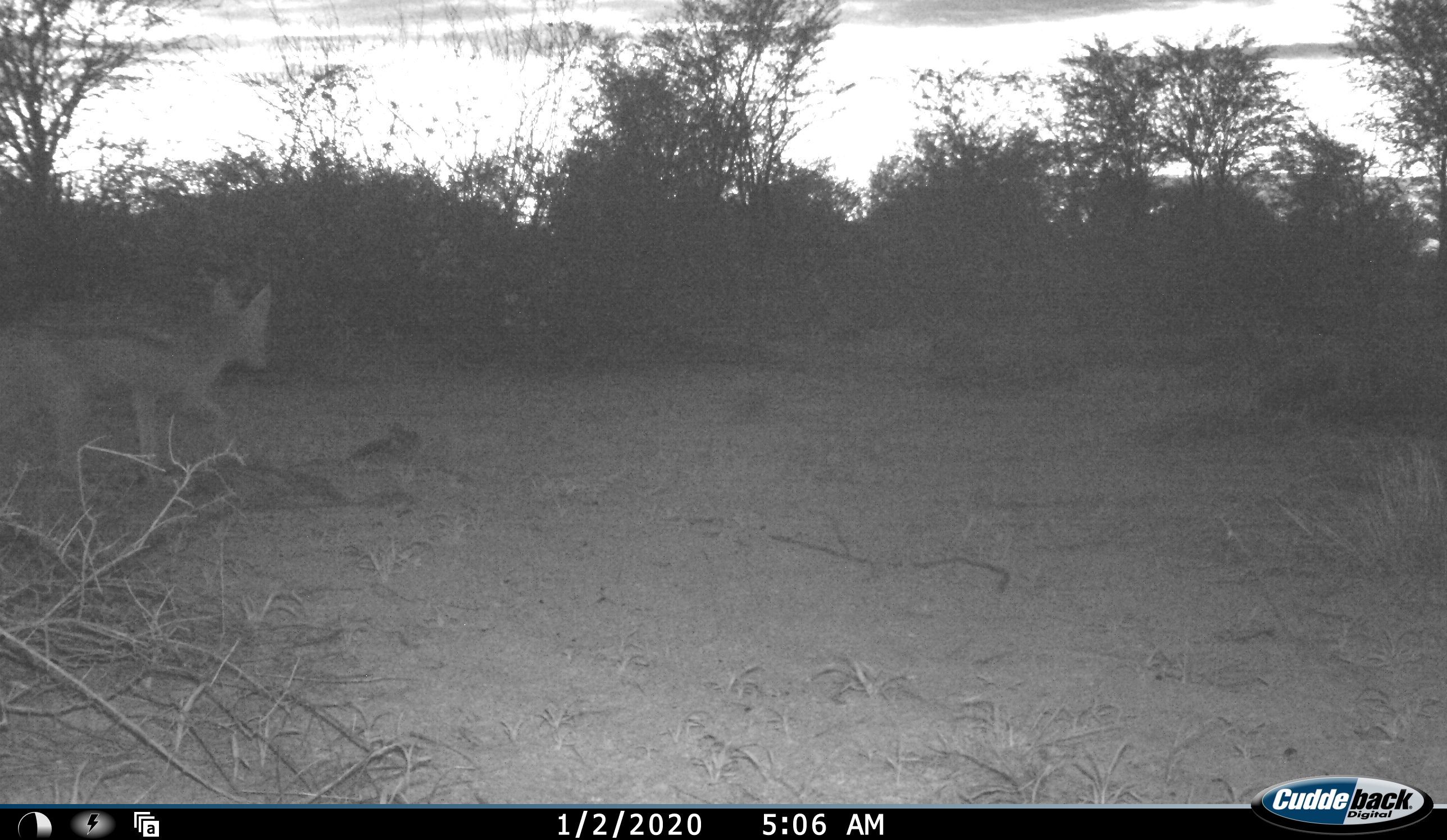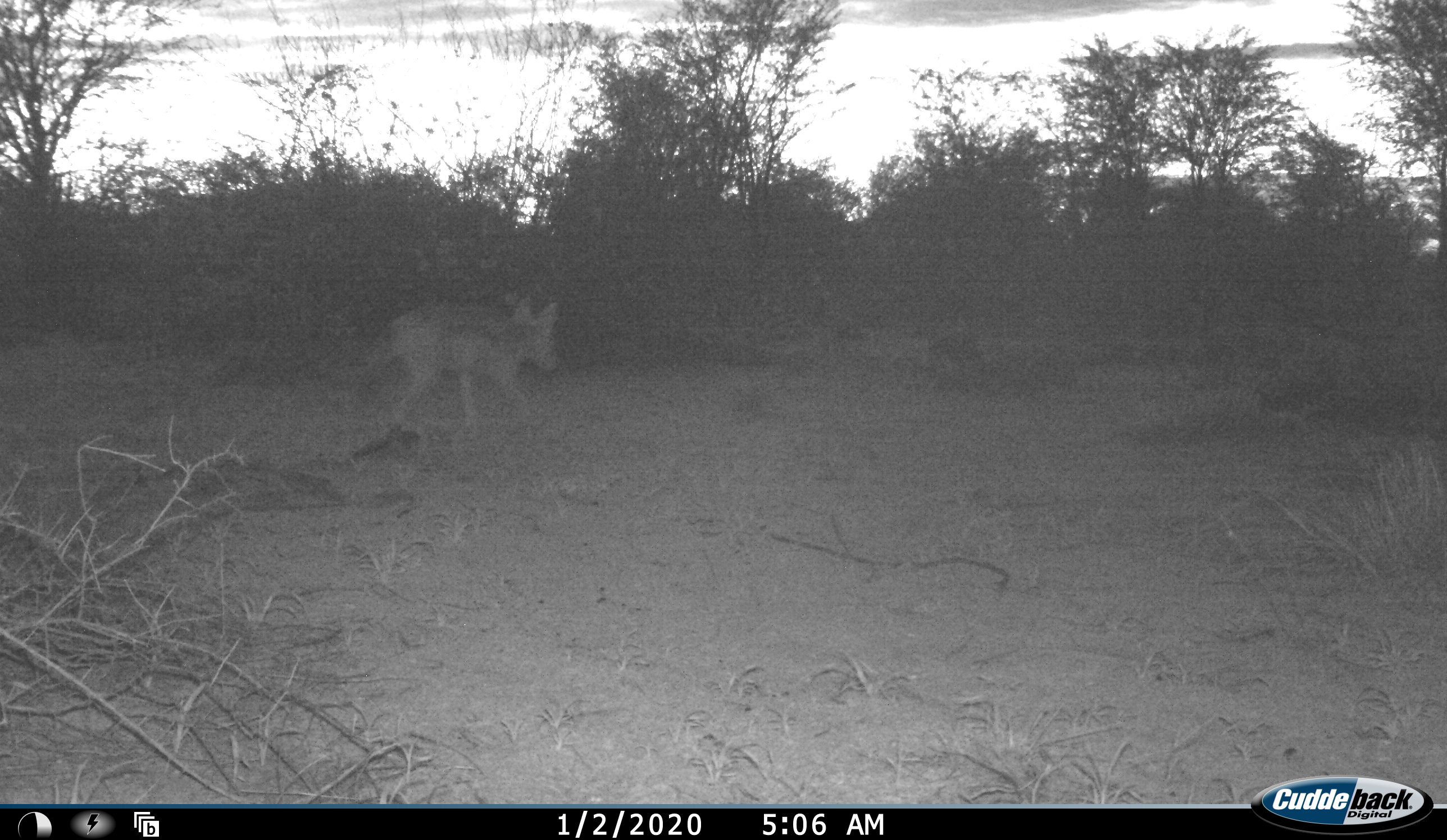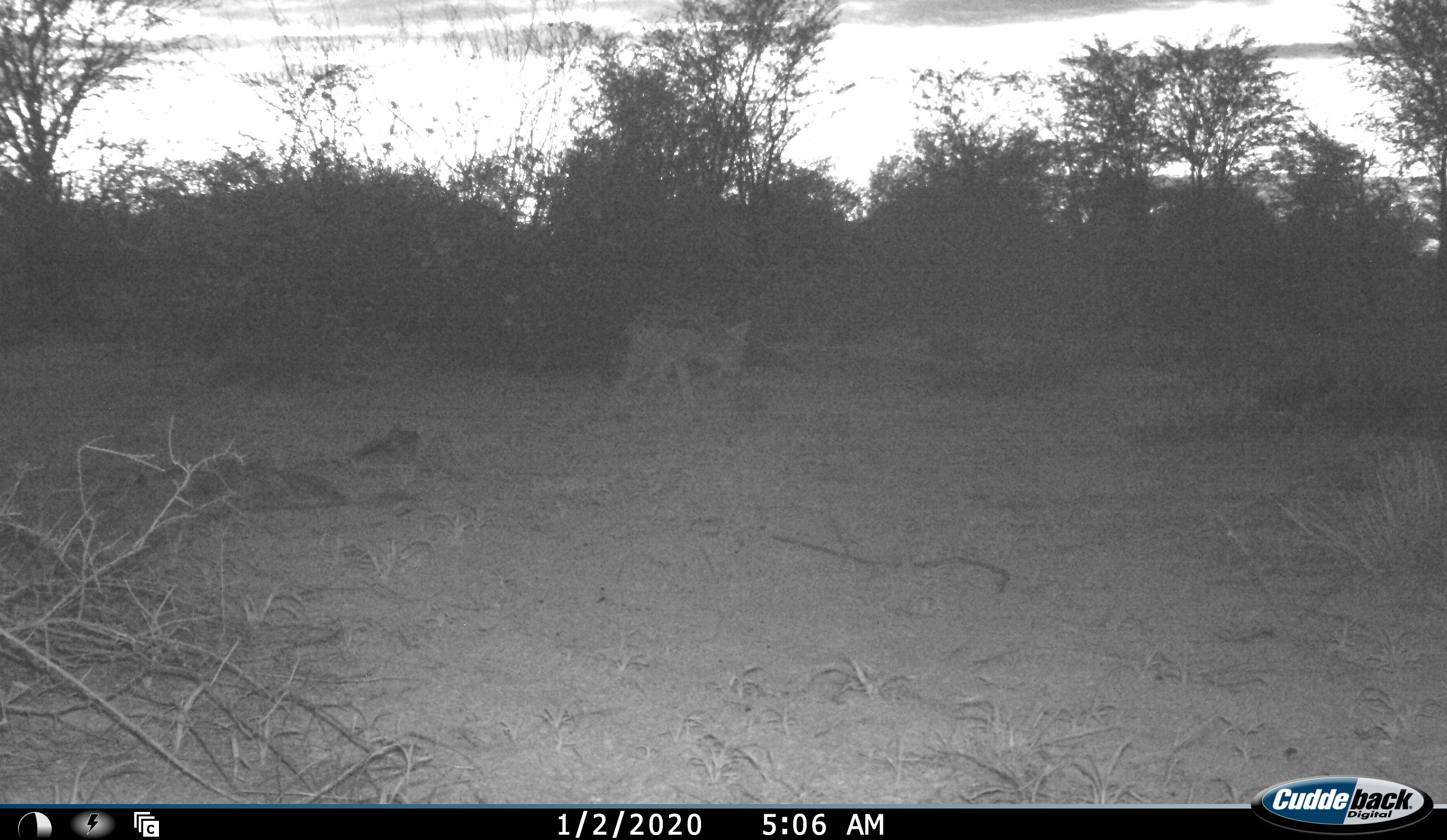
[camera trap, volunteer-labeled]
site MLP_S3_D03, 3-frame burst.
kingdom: Animalia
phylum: Chordata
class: Mammalia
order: Carnivora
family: Canidae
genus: Lupulella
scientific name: Lupulella mesomelas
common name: black-backed jackal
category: jackalblackbacked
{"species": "jackalblackbacked (black-backed jackal) (Lupulella mesomelas)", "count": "1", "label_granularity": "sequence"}